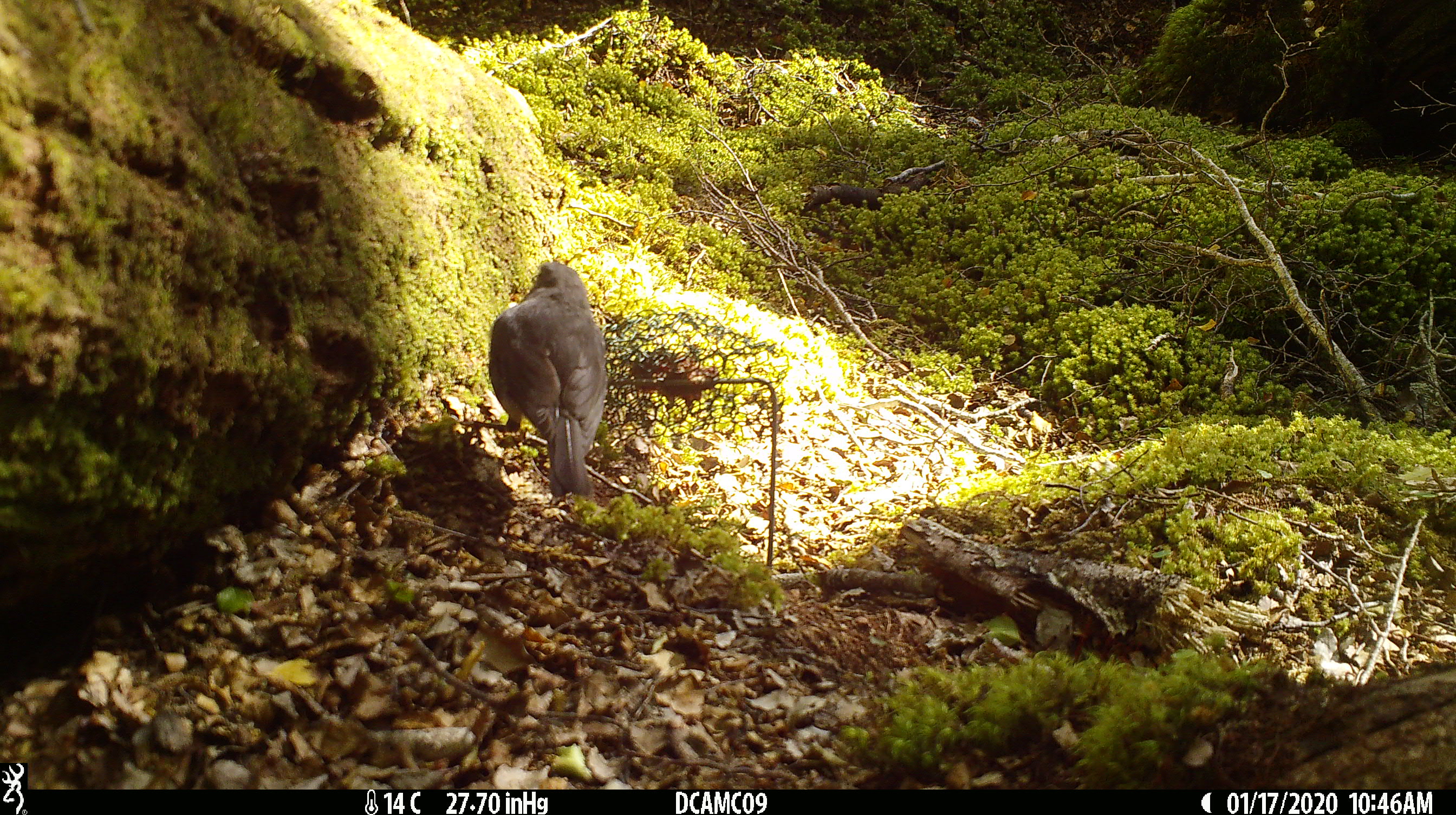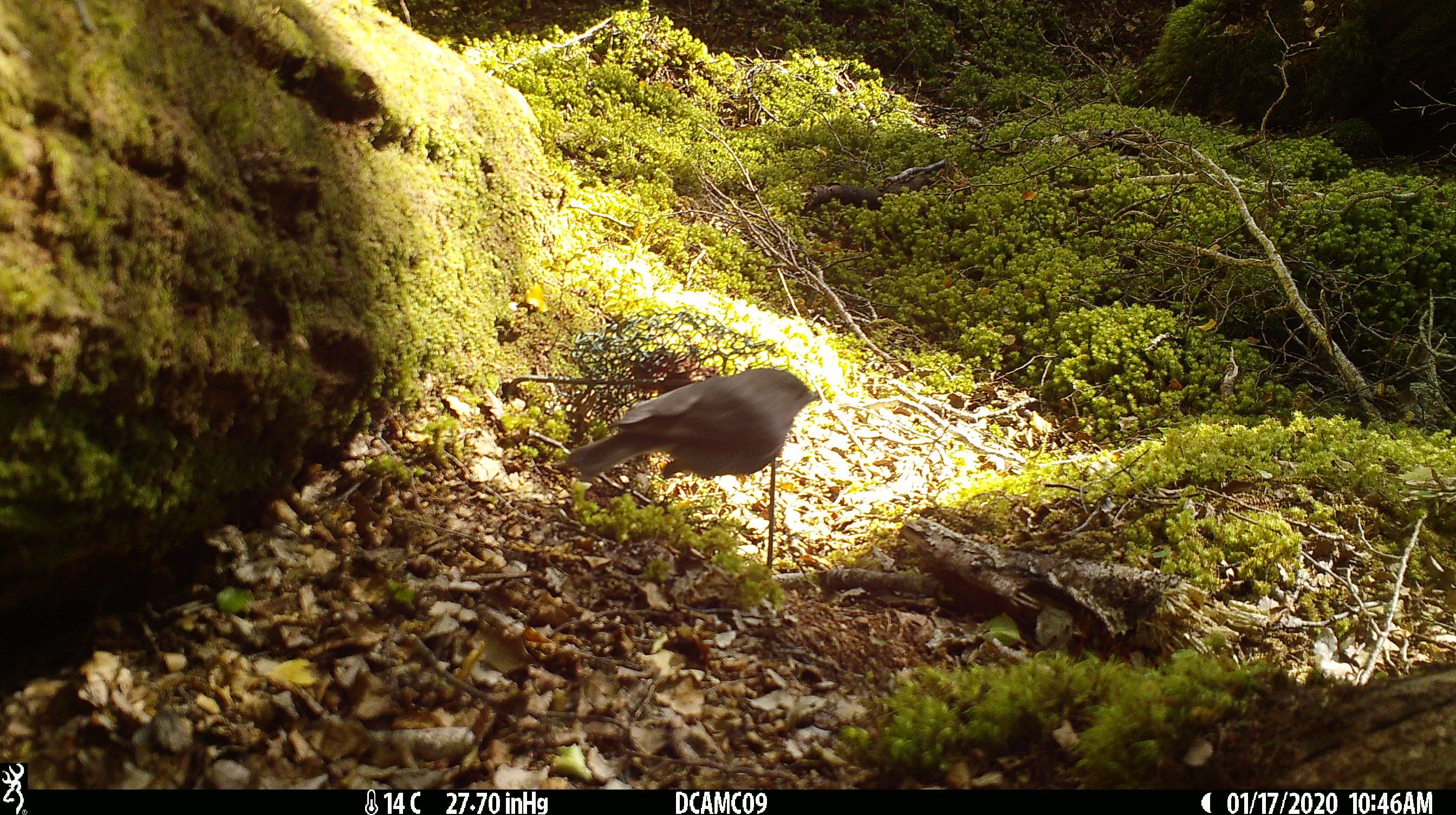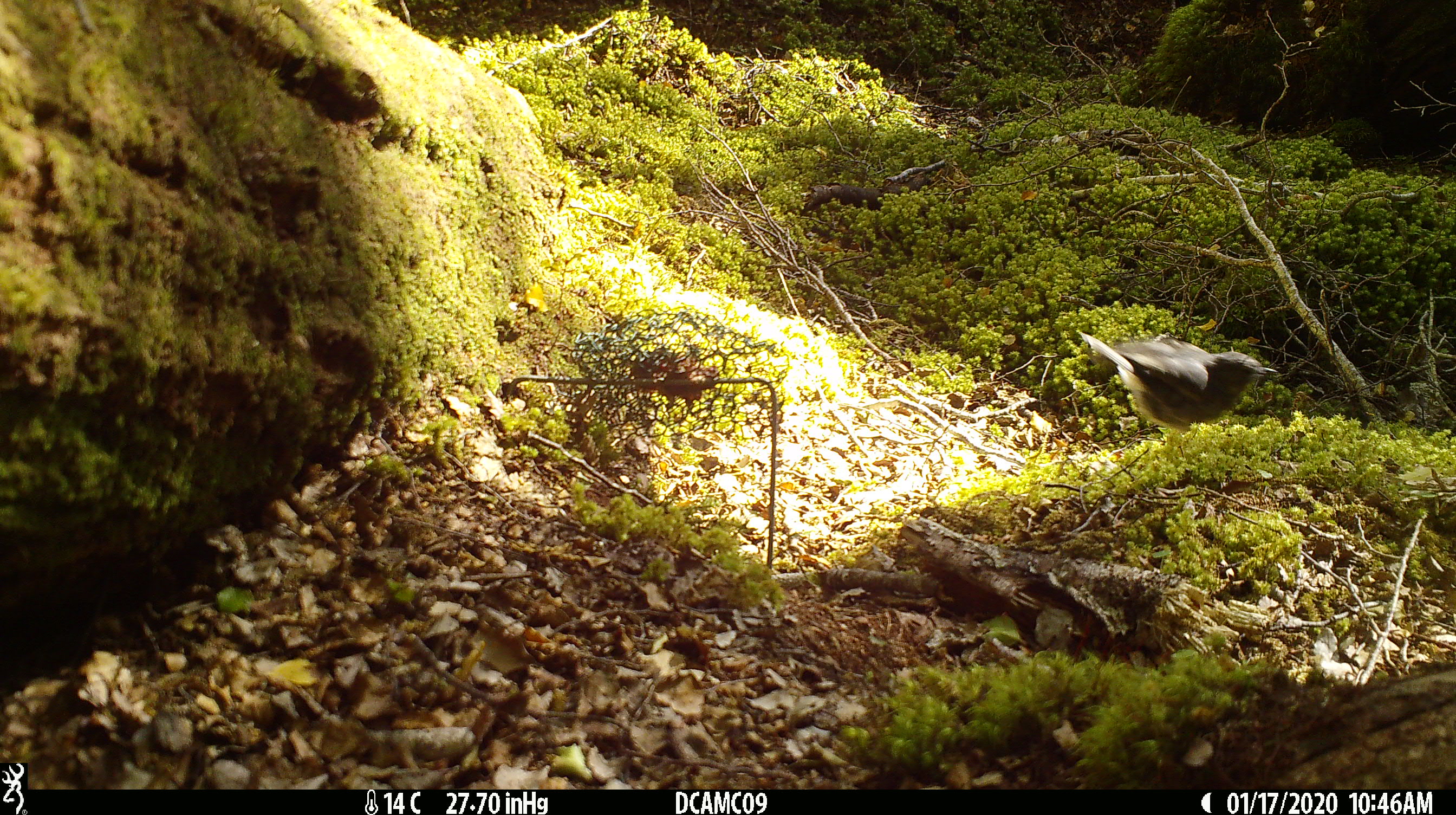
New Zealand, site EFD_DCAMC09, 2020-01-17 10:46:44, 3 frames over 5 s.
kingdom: Animalia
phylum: Chordata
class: Aves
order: Passeriformes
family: Petroicidae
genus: Petroica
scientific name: Petroica australis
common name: new zealand robin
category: robin